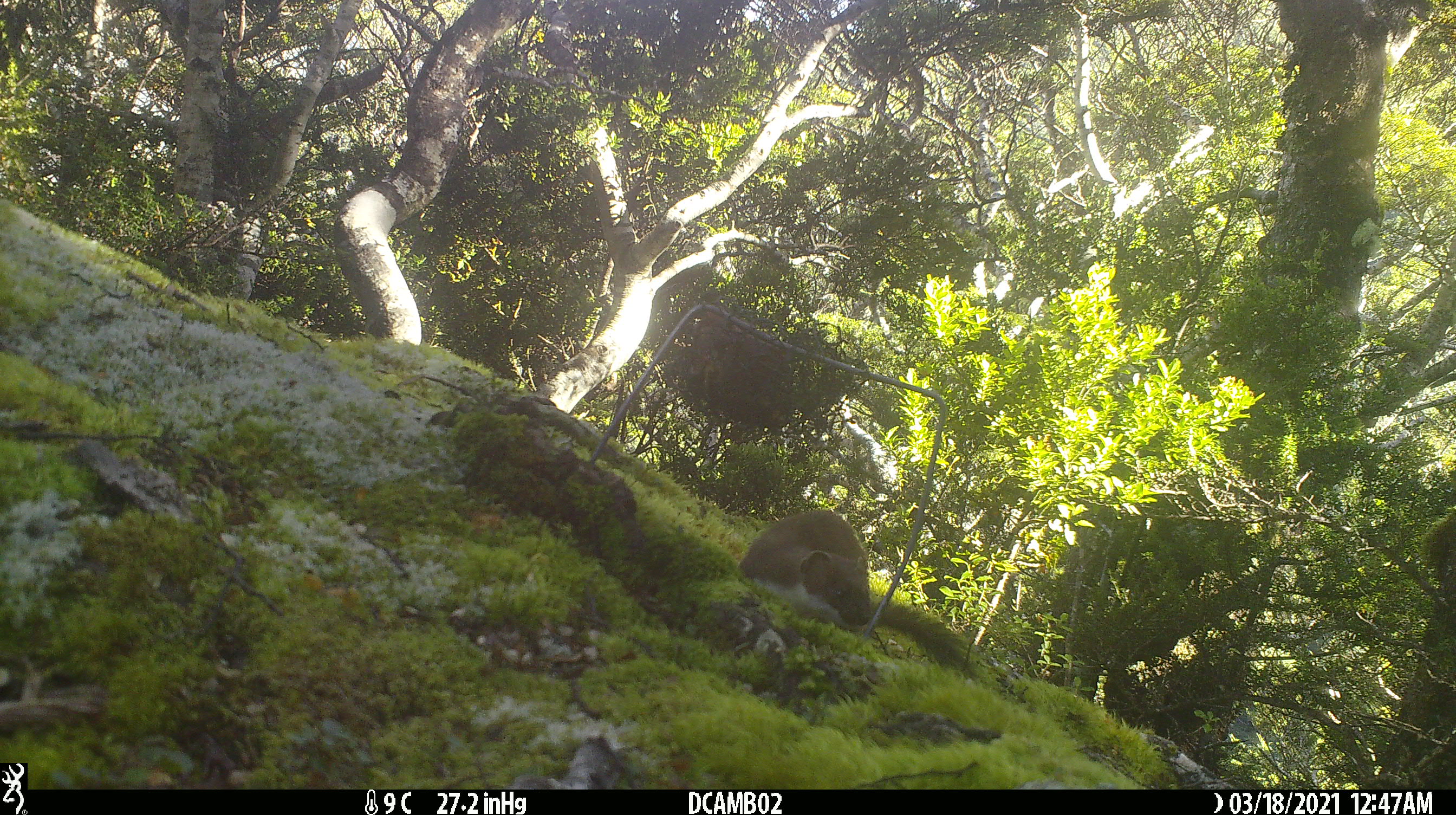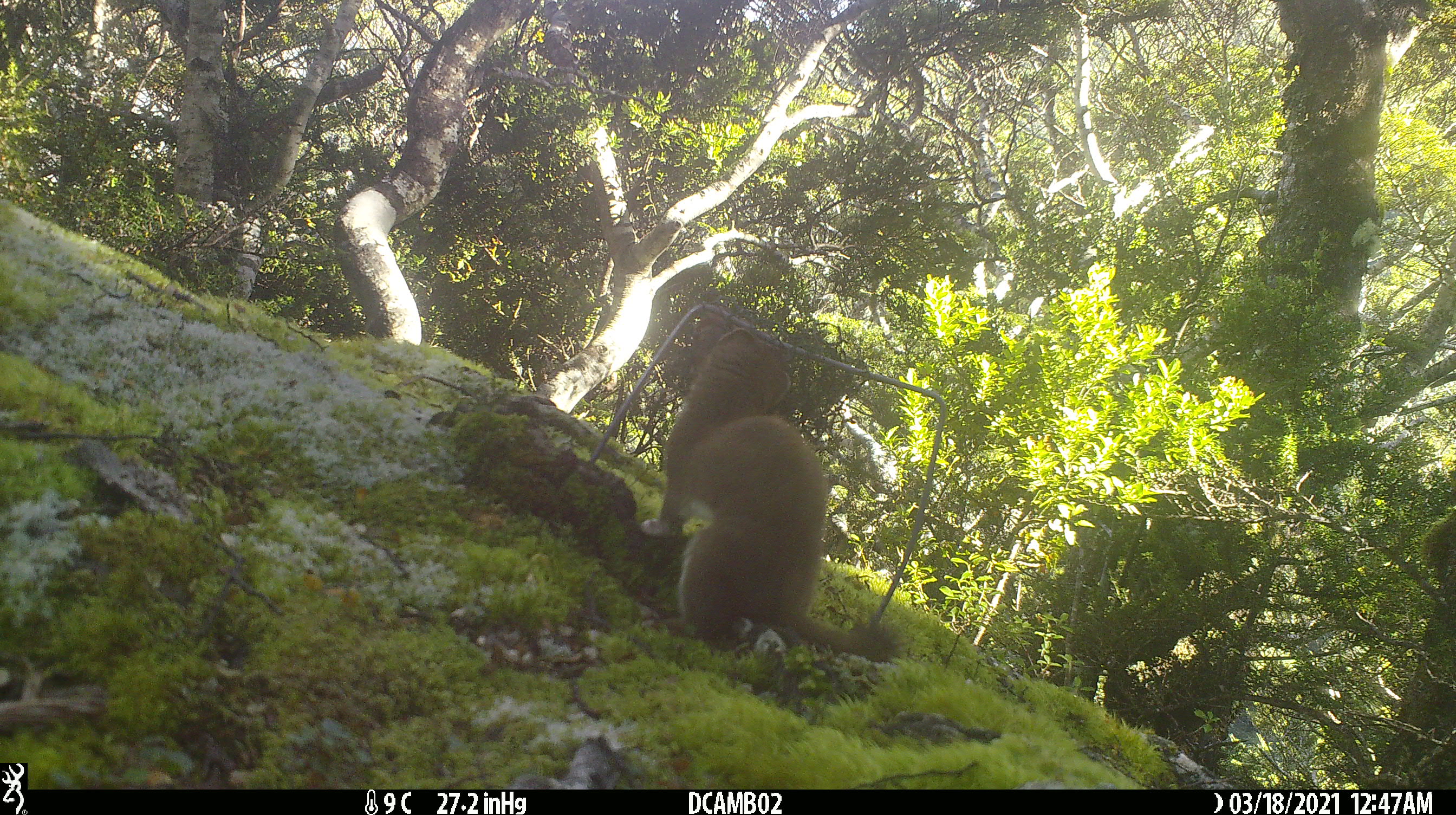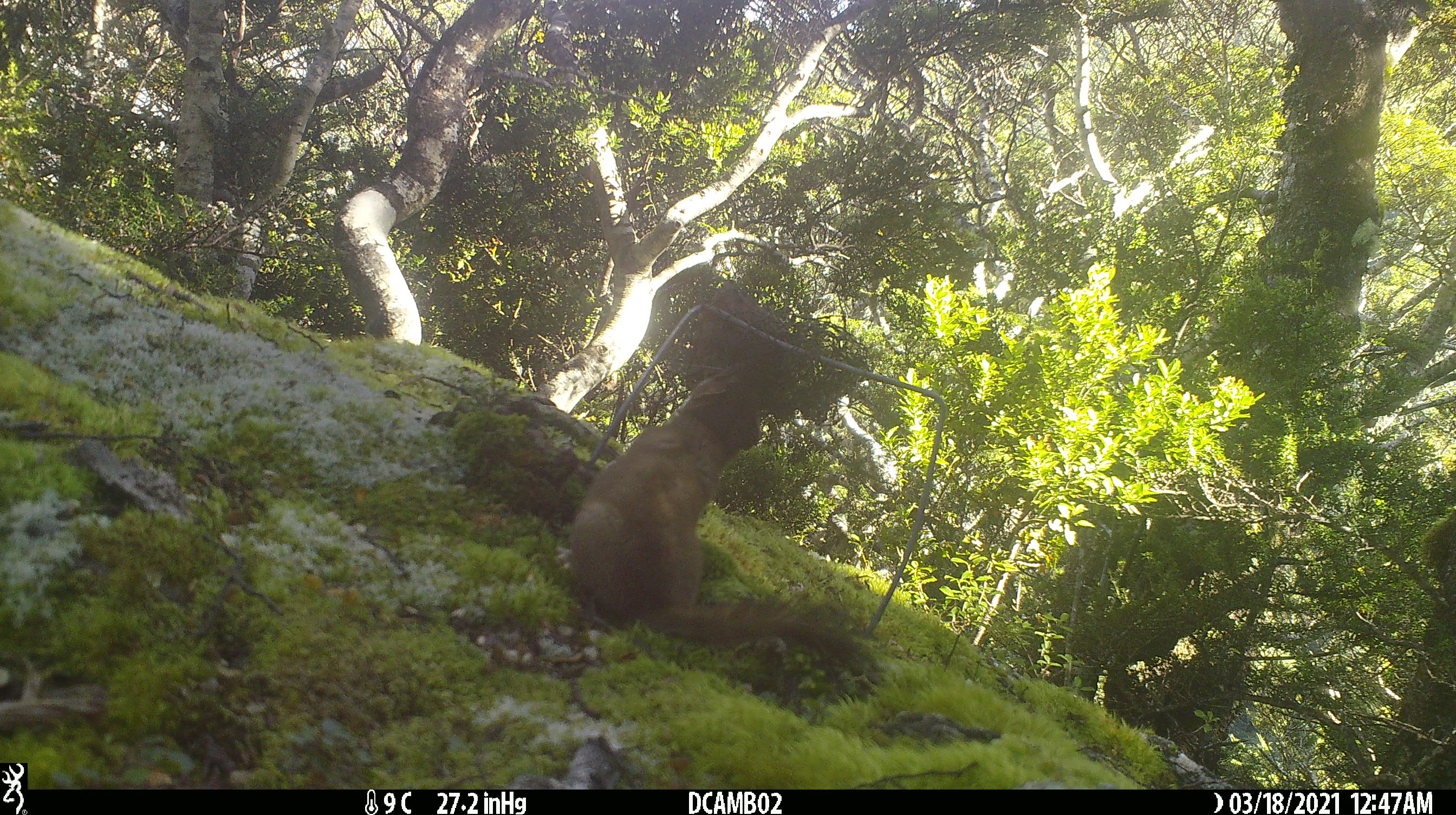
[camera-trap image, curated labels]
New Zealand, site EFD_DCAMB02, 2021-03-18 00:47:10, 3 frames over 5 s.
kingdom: Animalia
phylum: Chordata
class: Mammalia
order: Carnivora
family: Mustelidae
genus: Mustela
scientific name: Mustela erminea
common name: stoat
Stoat (Mustela erminea).